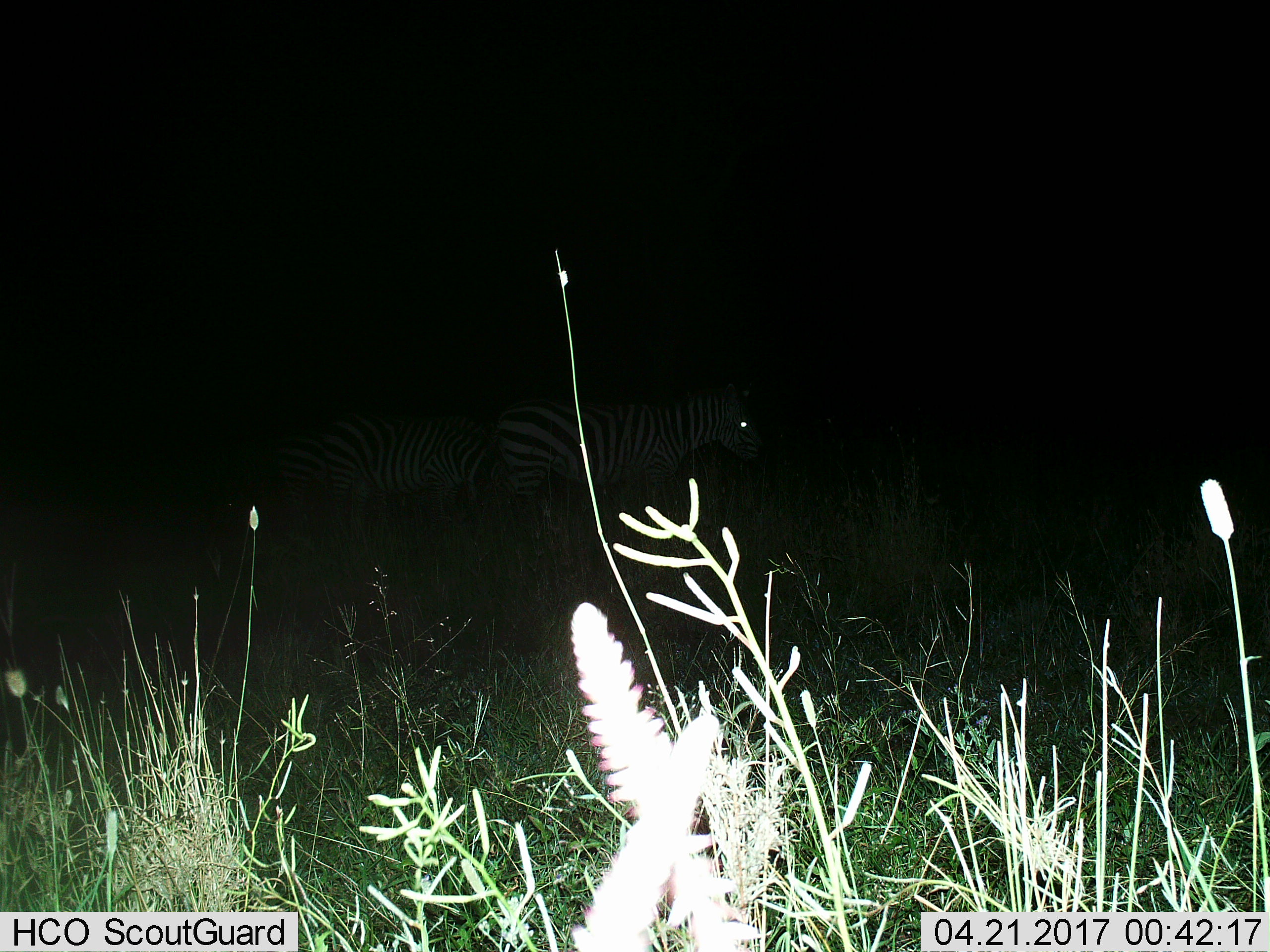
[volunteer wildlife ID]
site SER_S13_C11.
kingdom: Animalia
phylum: Chordata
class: Mammalia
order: Perissodactyla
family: Equidae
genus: Equus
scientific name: Equus quagga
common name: plains zebra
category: zebraplains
Zebraplains (plains zebra) (Equus quagga), count 3. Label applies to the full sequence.